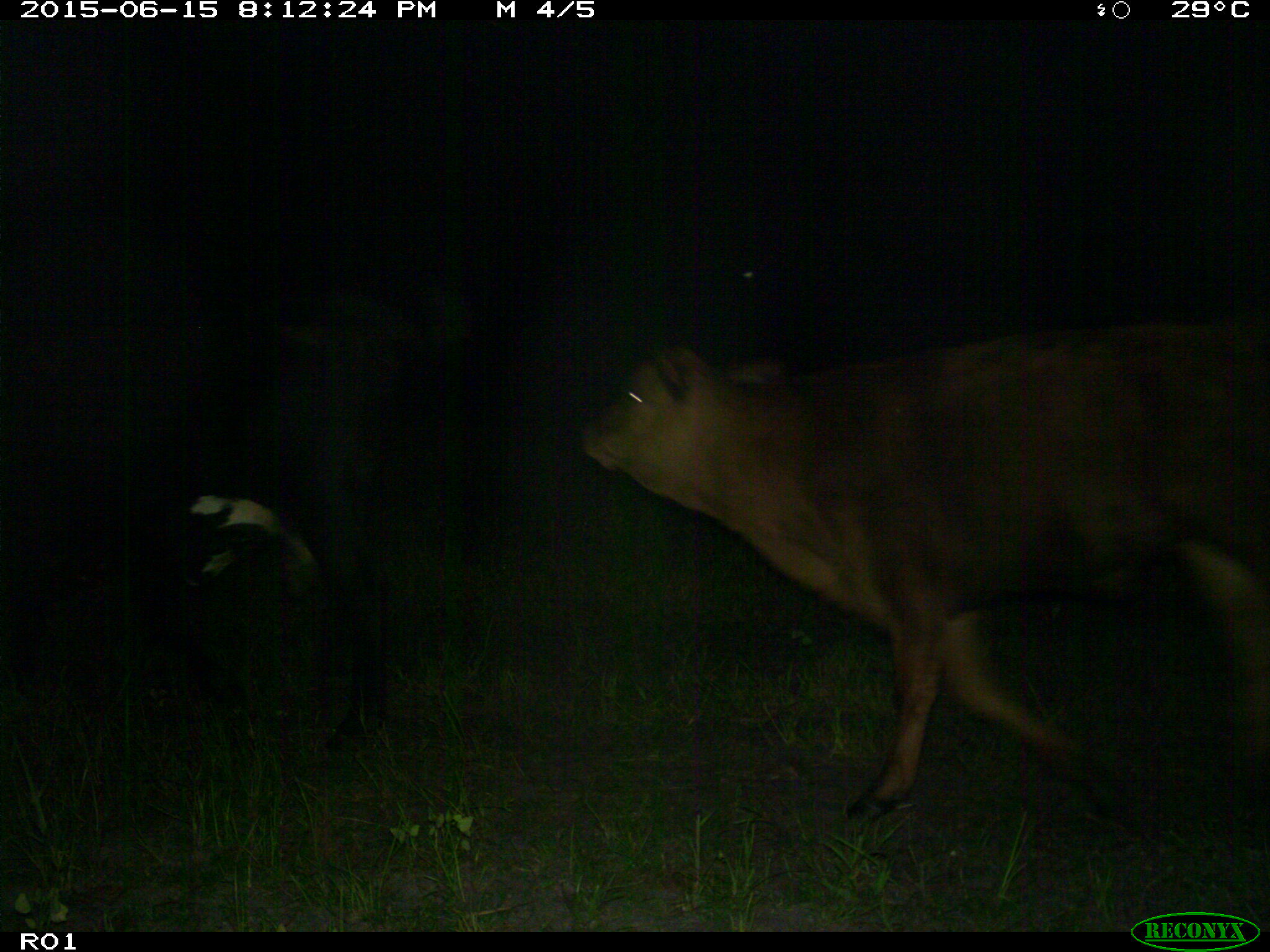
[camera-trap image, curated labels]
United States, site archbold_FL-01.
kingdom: Animalia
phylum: Chordata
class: Mammalia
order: Artiodactyla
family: Bovidae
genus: Bos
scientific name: Bos taurus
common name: domestic cow